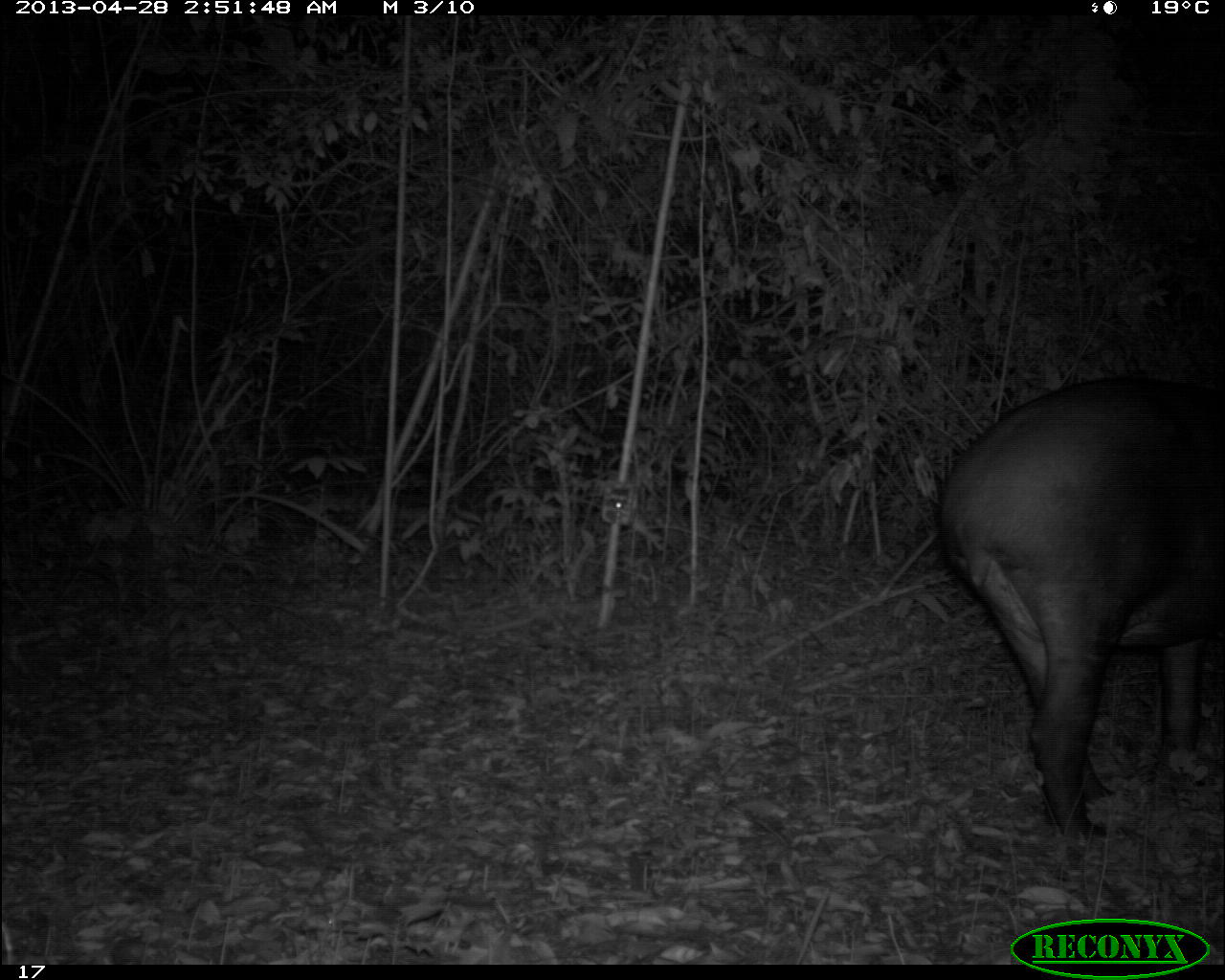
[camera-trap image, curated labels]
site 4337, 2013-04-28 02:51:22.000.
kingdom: Animalia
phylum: Chordata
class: Mammalia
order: Perissodactyla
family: Tapiridae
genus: Tapirus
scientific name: Tapirus bairdii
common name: baird's tapir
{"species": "Tapirus bairdii (baird's tapir)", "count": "1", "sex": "female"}